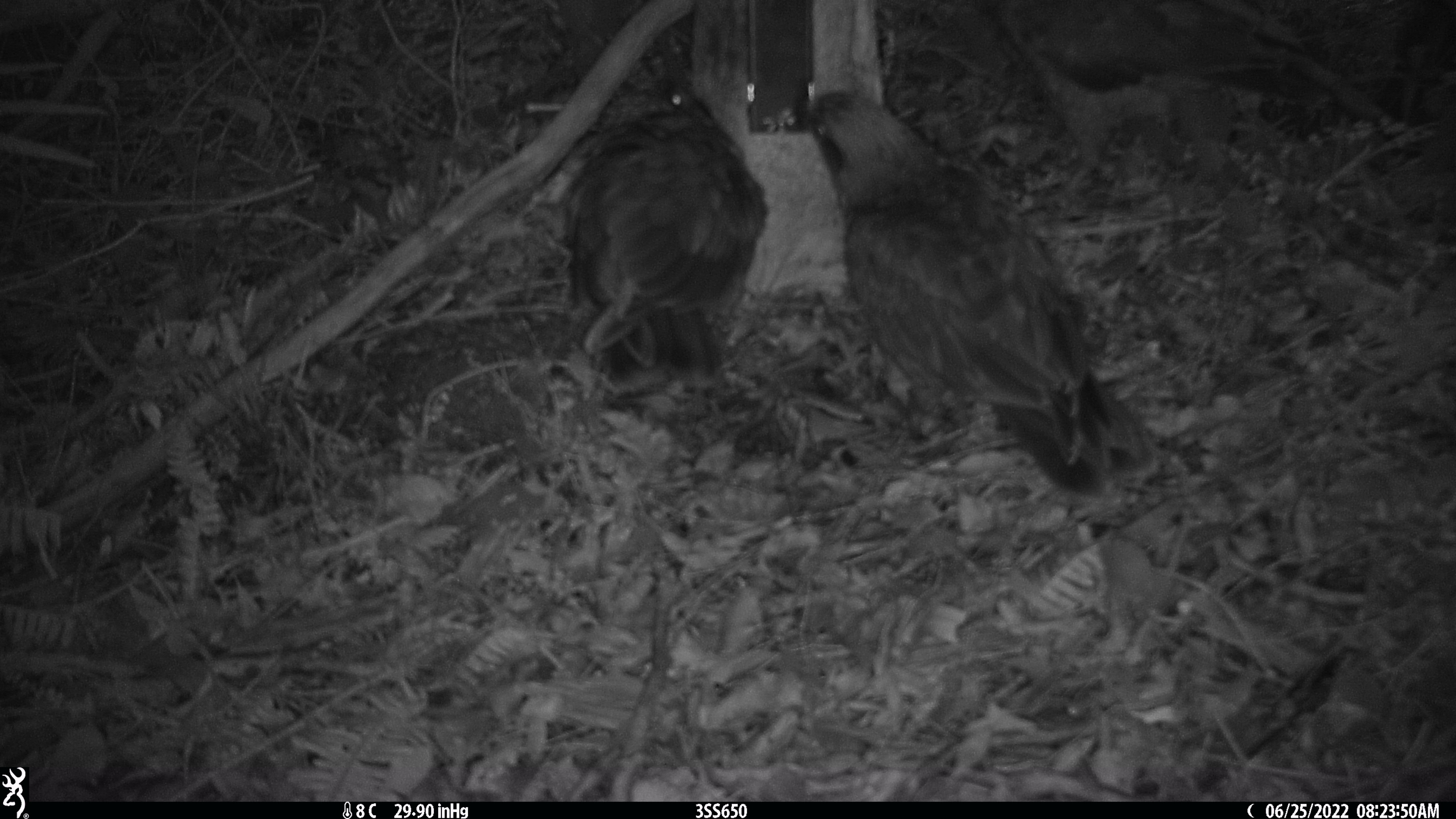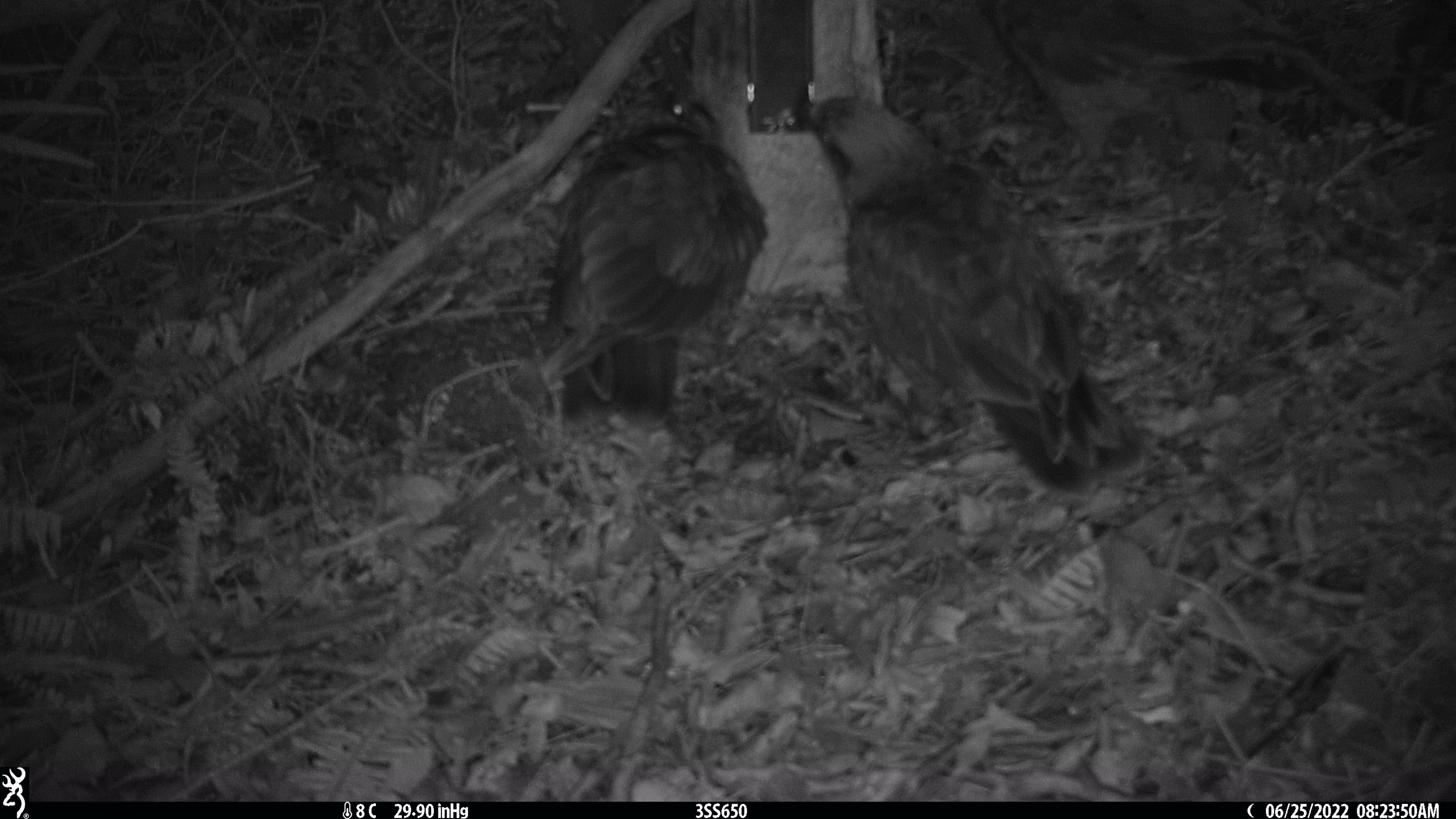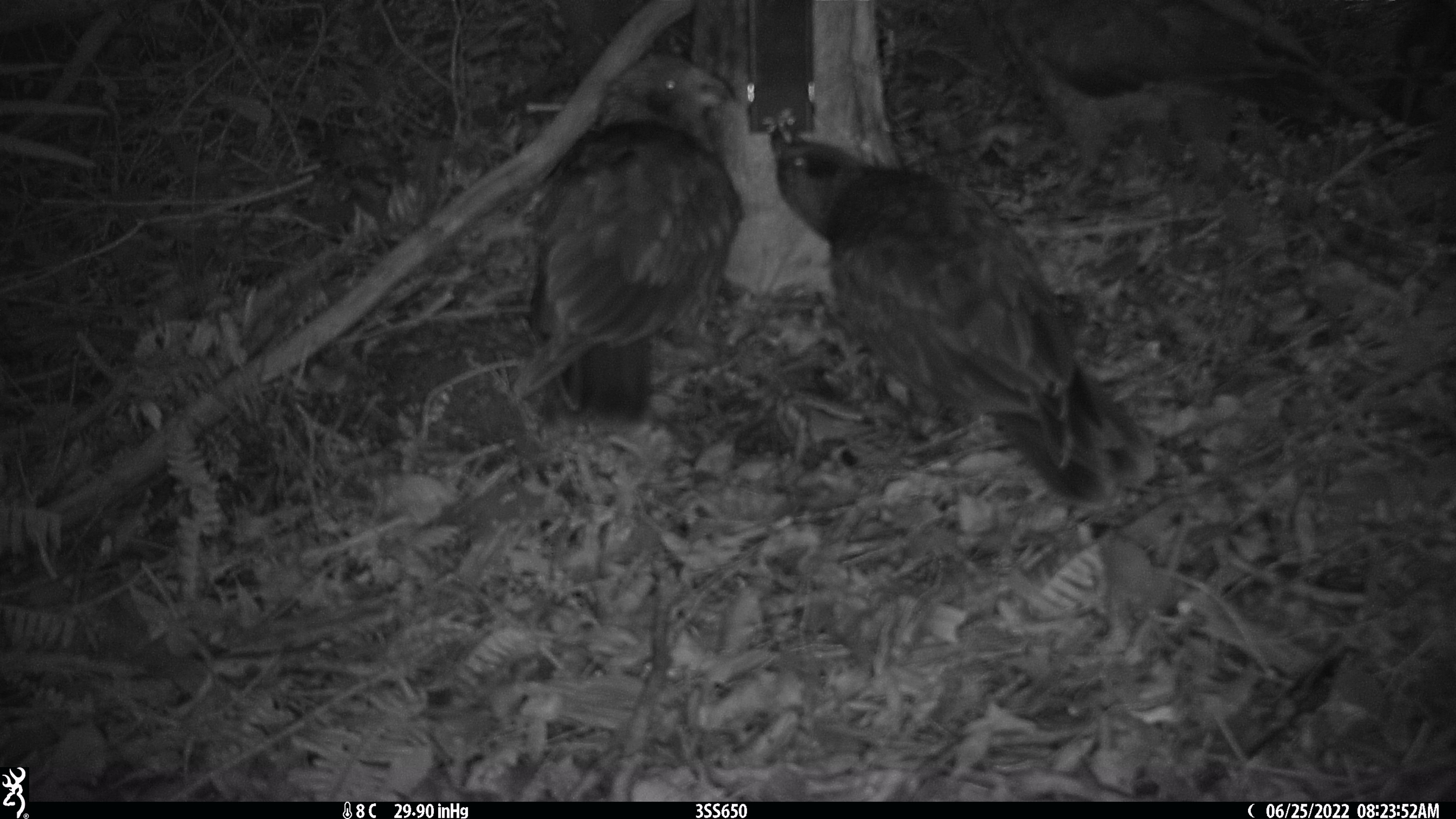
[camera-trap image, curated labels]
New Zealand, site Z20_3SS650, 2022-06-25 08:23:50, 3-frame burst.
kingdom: Animalia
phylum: Chordata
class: Aves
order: Psittaciformes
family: Strigopidae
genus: Nestor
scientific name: Nestor notabilis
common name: kea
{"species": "kea (Nestor notabilis)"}